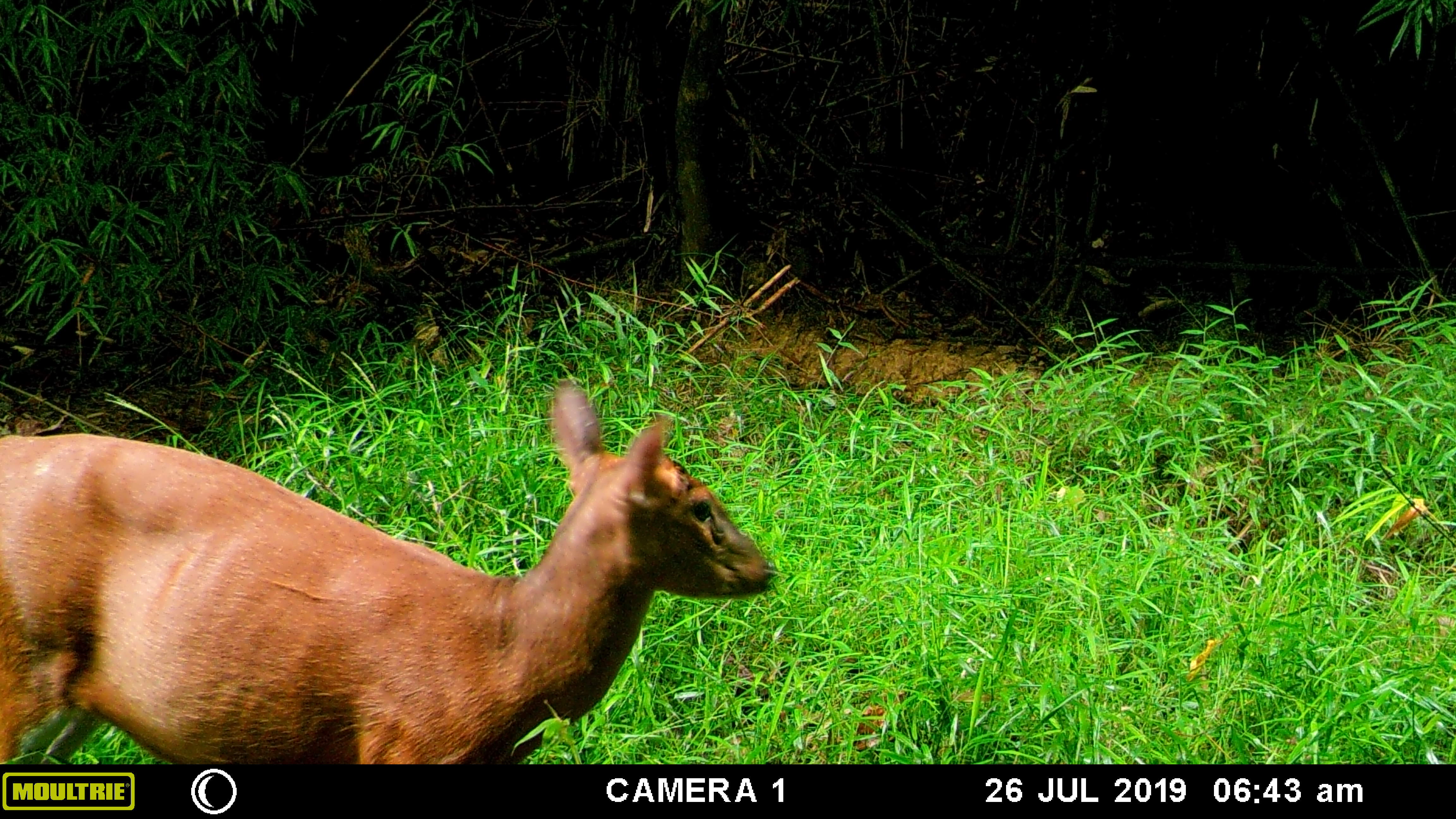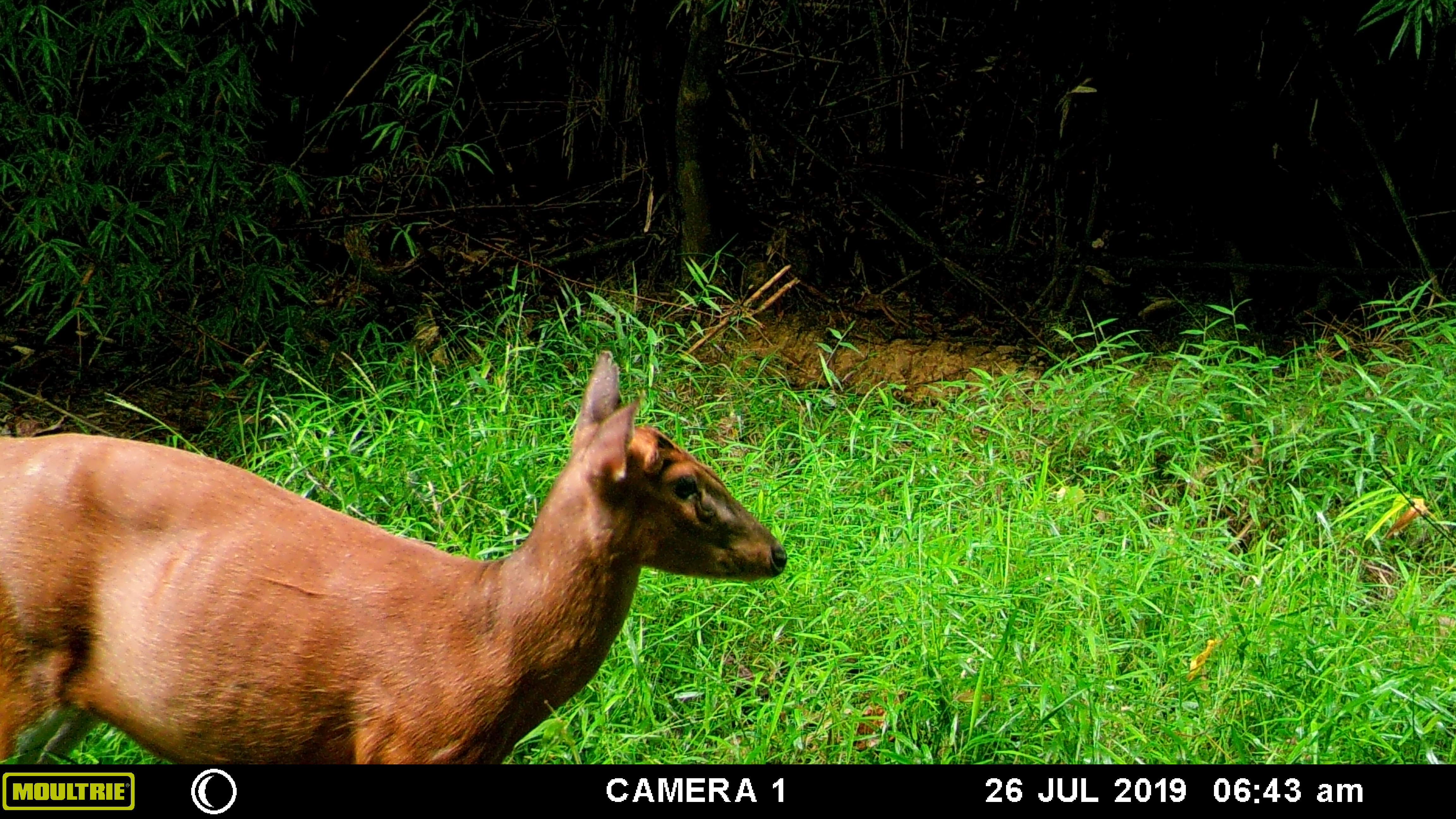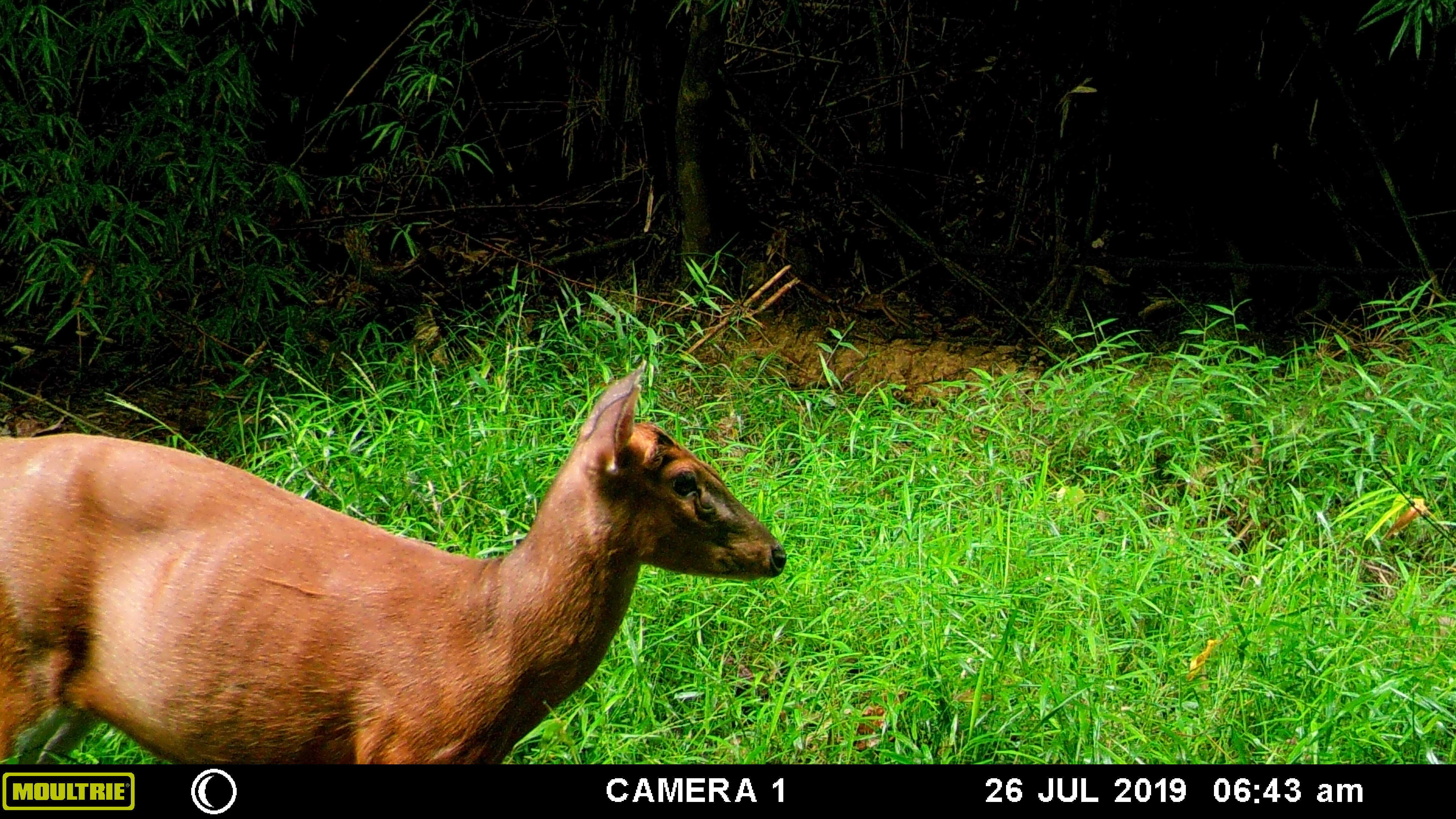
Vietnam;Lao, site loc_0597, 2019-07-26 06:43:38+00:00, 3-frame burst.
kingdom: Animalia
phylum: Chordata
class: Mammalia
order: Artiodactyla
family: Cervidae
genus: Muntiacus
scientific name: Muntiacus muntjak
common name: red muntjac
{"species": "red muntjac (Muntiacus muntjak)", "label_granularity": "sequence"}